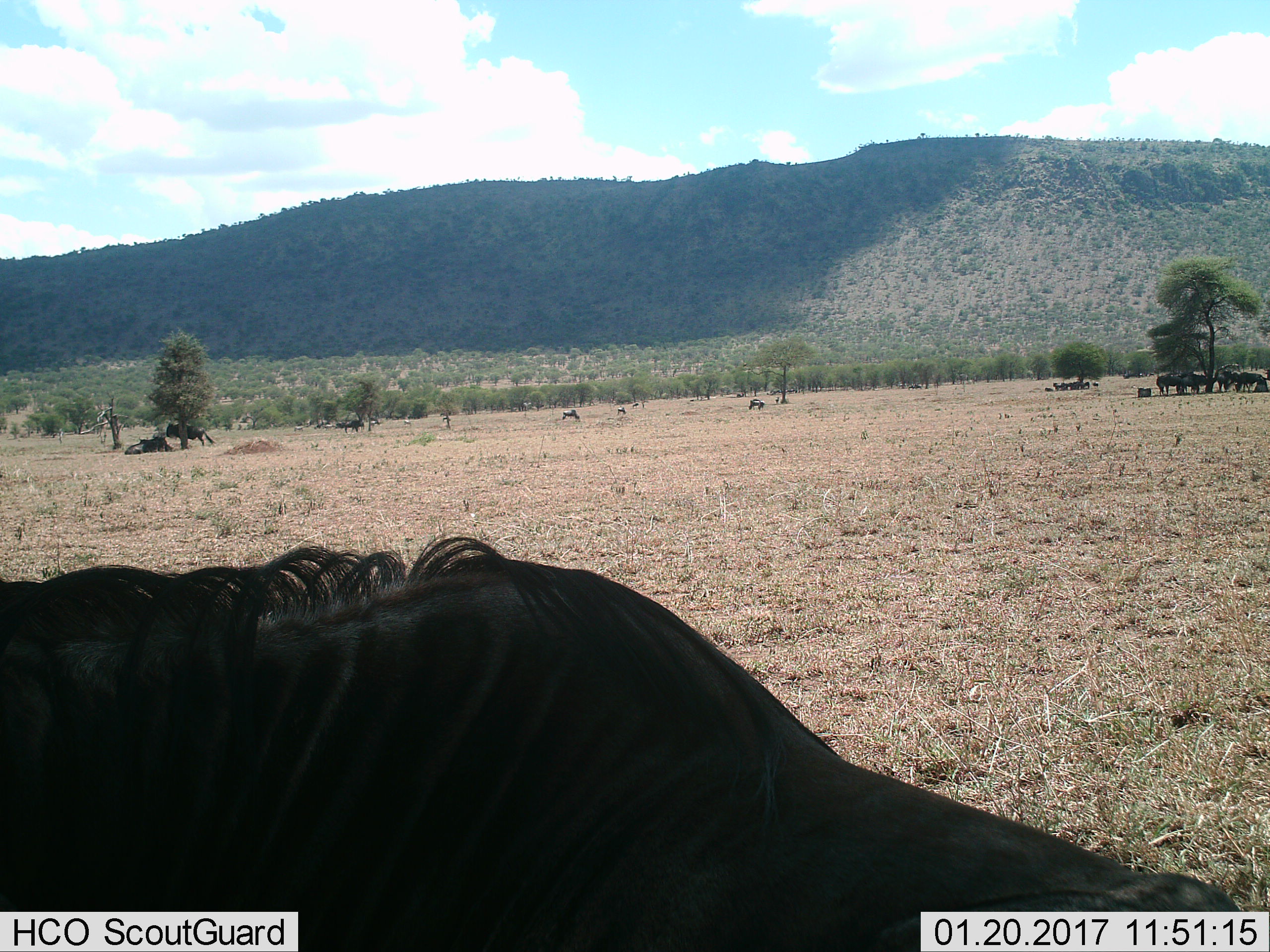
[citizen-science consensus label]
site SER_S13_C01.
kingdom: Animalia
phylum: Chordata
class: Mammalia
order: Artiodactyla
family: Bovidae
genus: Connochaetes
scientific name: Connochaetes taurinus taurinus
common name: blue wildebeest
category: wildebeestblue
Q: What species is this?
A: Wildebeestblue (blue wildebeest) (Connochaetes taurinus taurinus).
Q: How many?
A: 11-50.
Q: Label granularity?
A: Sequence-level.